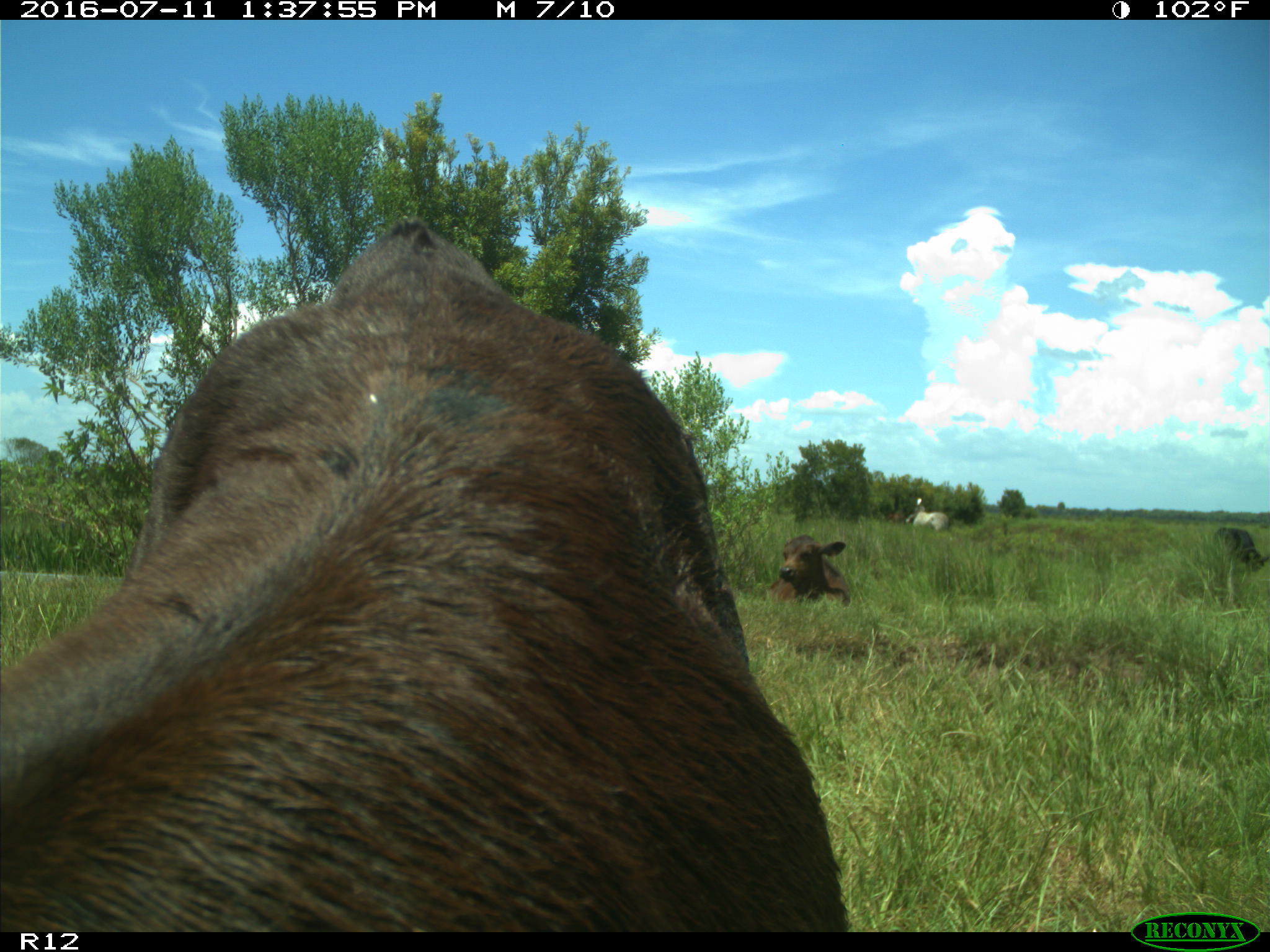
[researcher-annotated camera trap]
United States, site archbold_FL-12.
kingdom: Animalia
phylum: Chordata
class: Mammalia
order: Artiodactyla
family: Bovidae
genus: Bos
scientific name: Bos taurus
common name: domestic cow